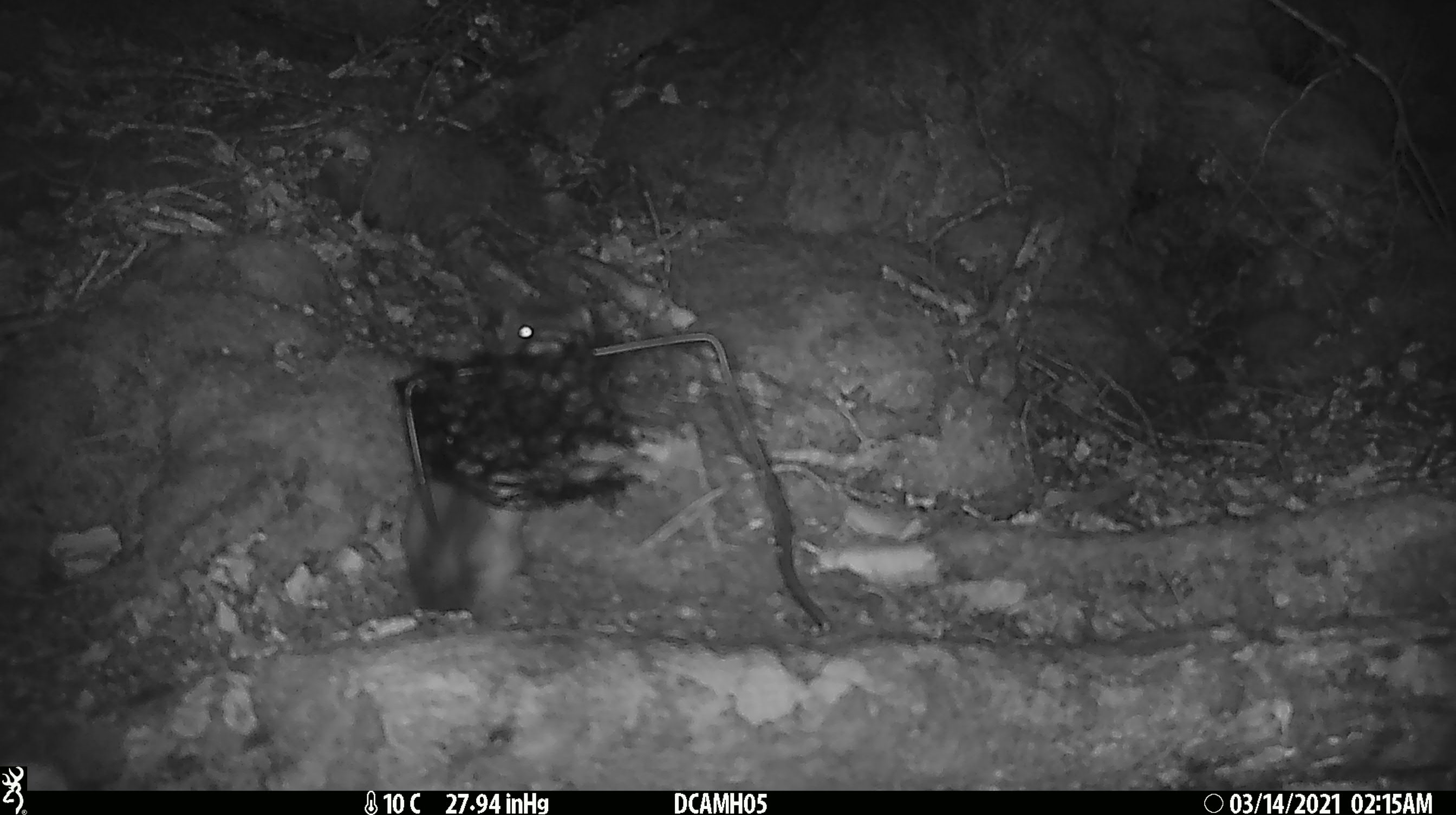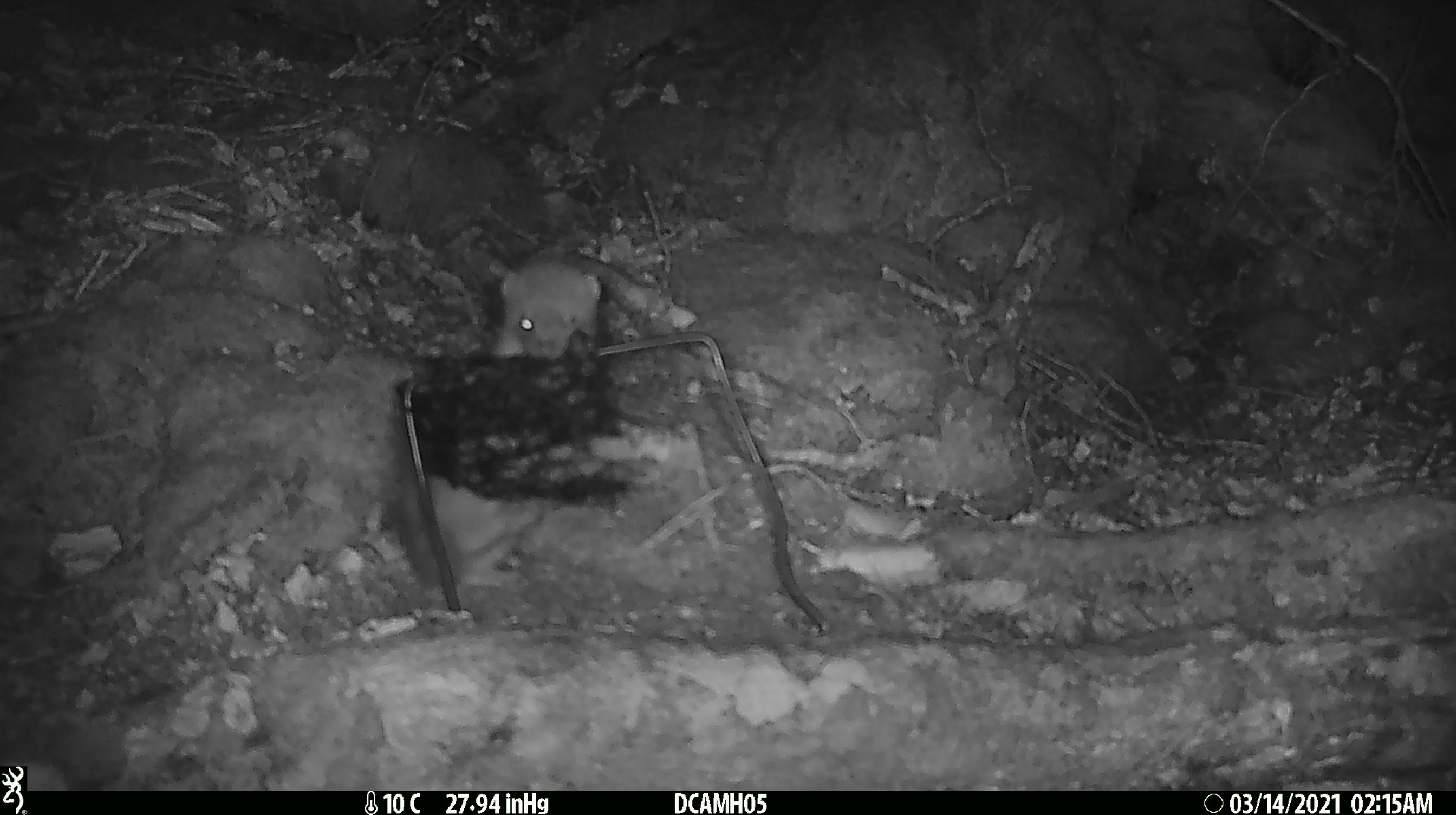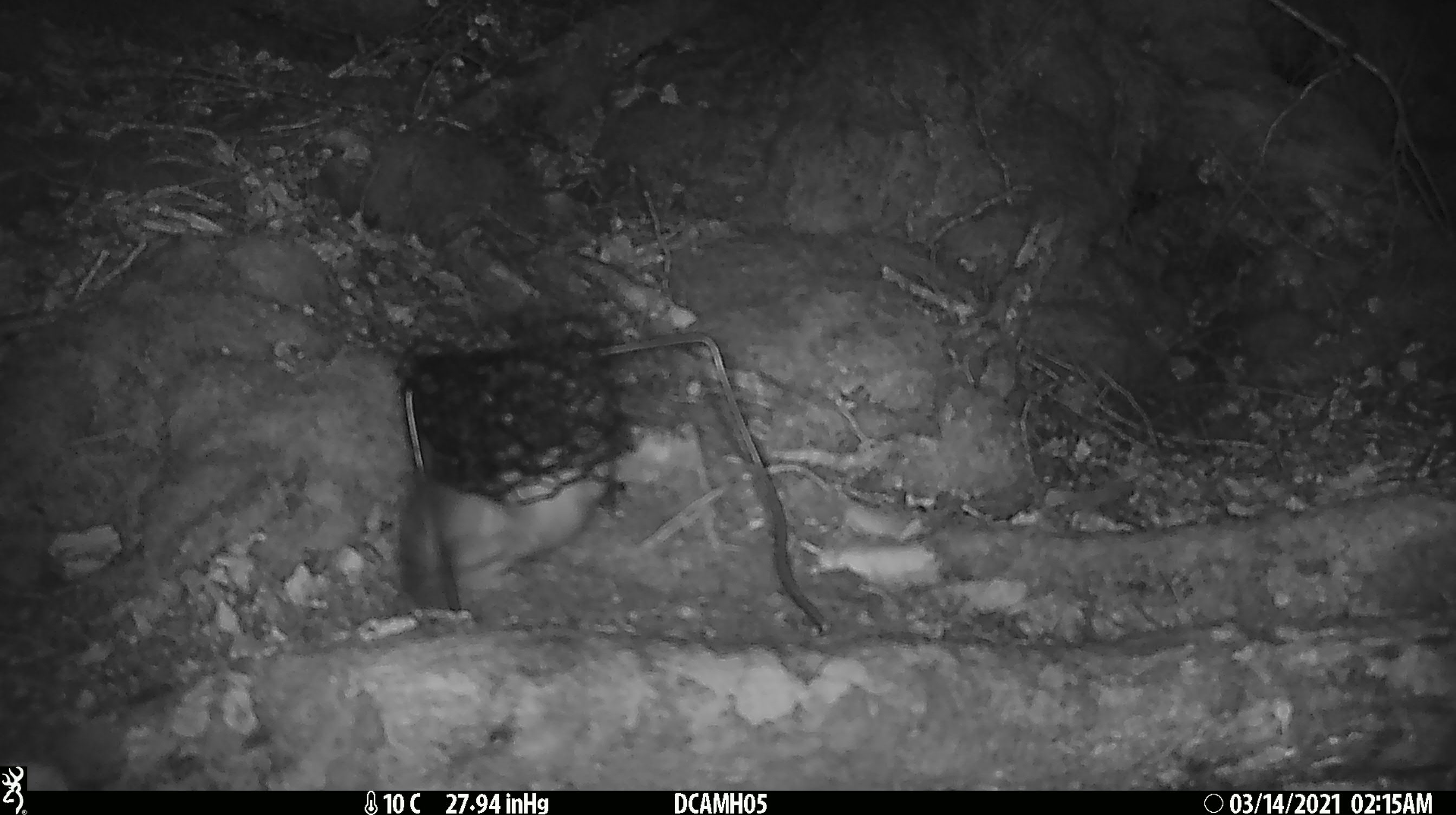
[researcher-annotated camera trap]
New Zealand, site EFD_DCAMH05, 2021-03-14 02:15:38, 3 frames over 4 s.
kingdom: Animalia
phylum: Chordata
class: Mammalia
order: Carnivora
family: Mustelidae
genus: Mustela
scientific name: Mustela erminea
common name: stoat